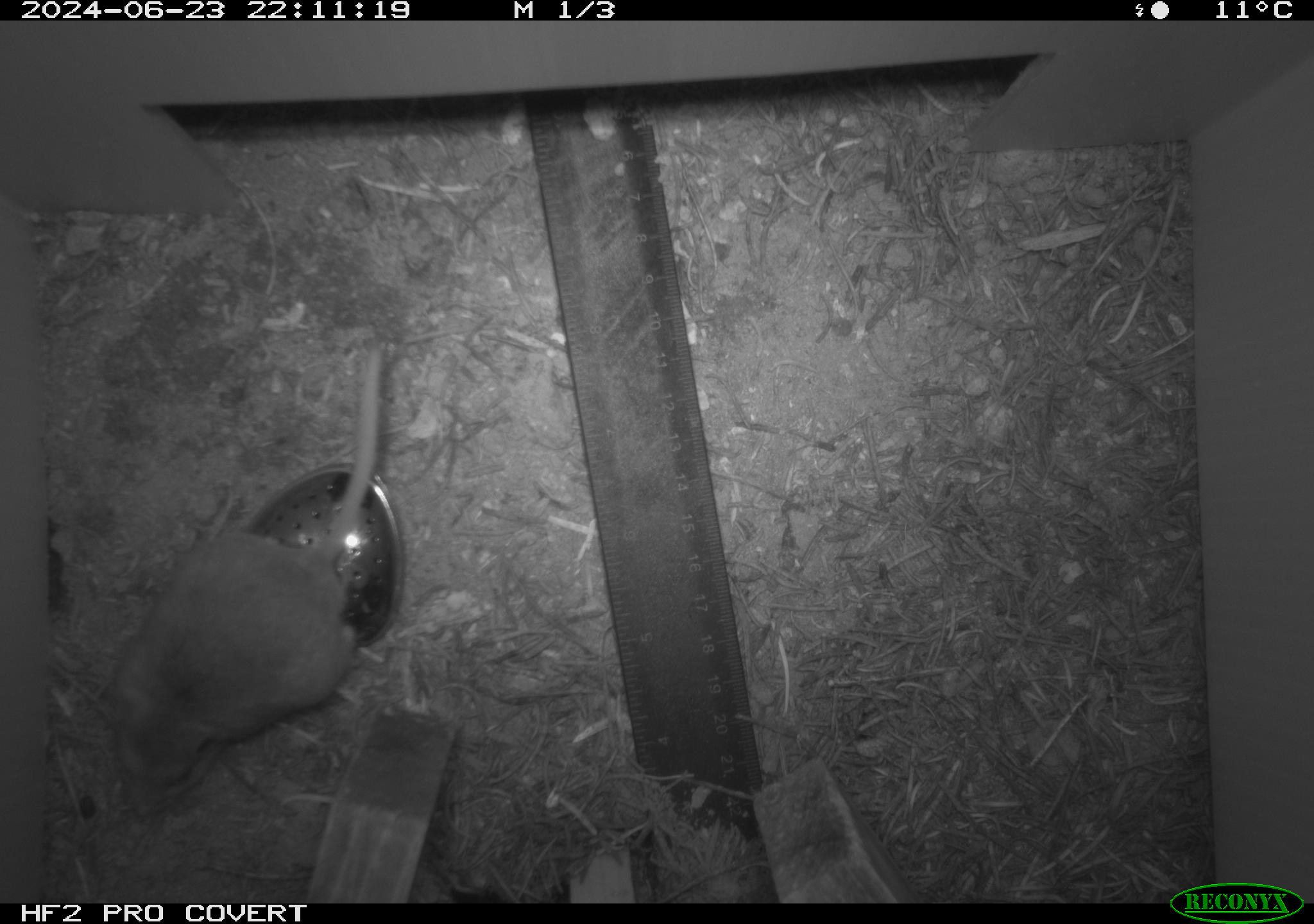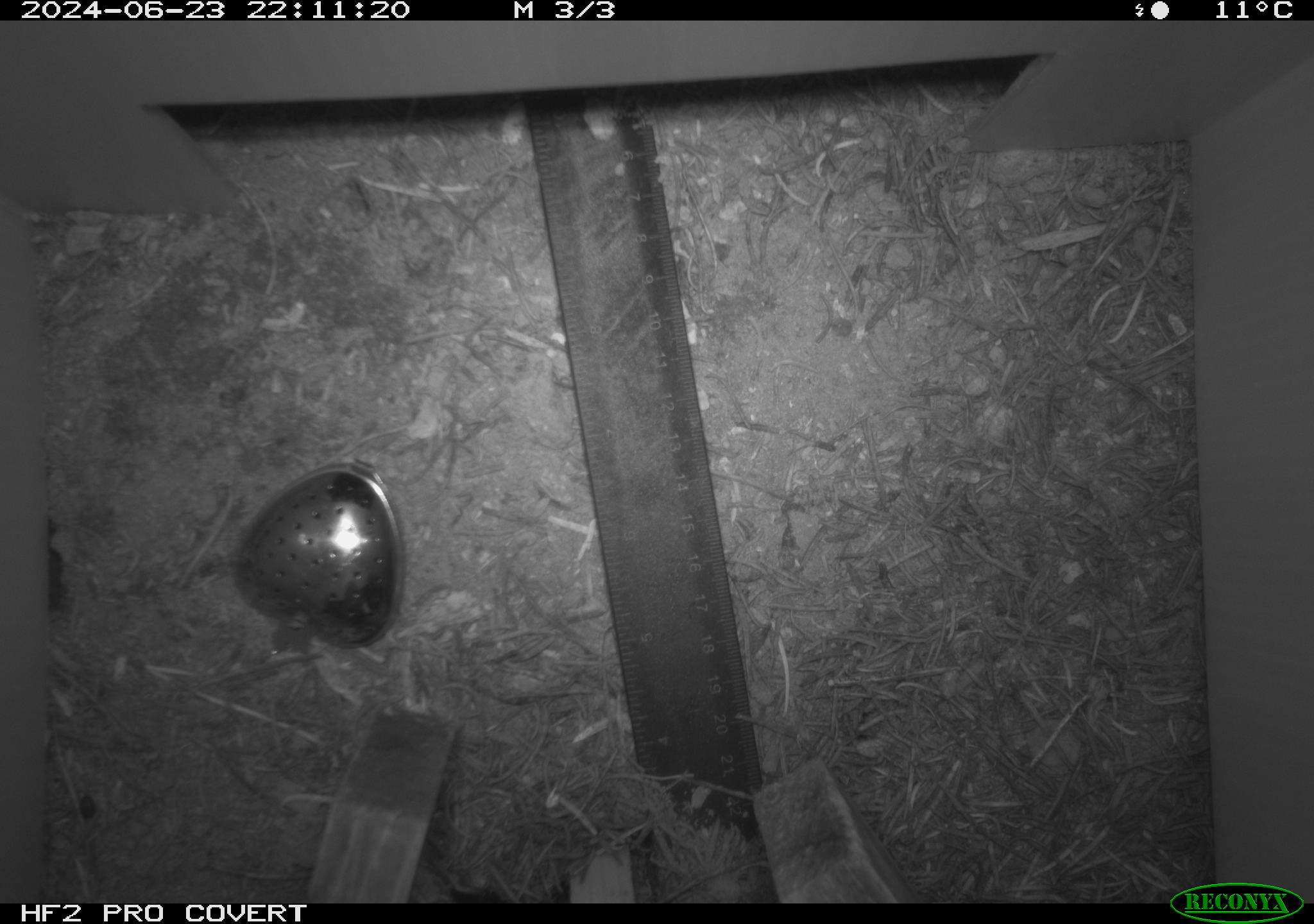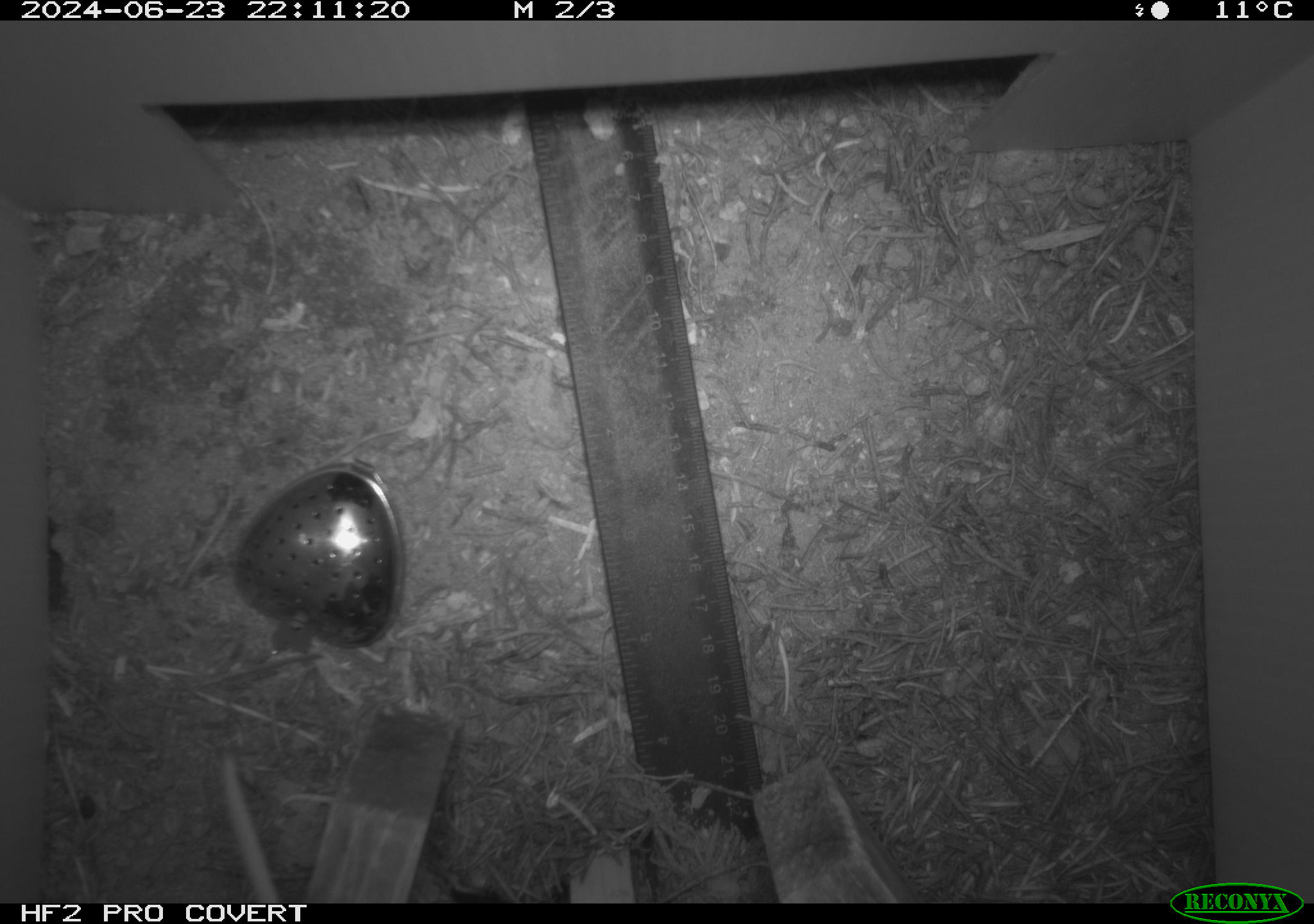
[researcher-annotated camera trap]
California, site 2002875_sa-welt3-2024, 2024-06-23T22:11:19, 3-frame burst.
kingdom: Animalia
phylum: Chordata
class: Mammalia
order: Rodentia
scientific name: Rodentia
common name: rodent